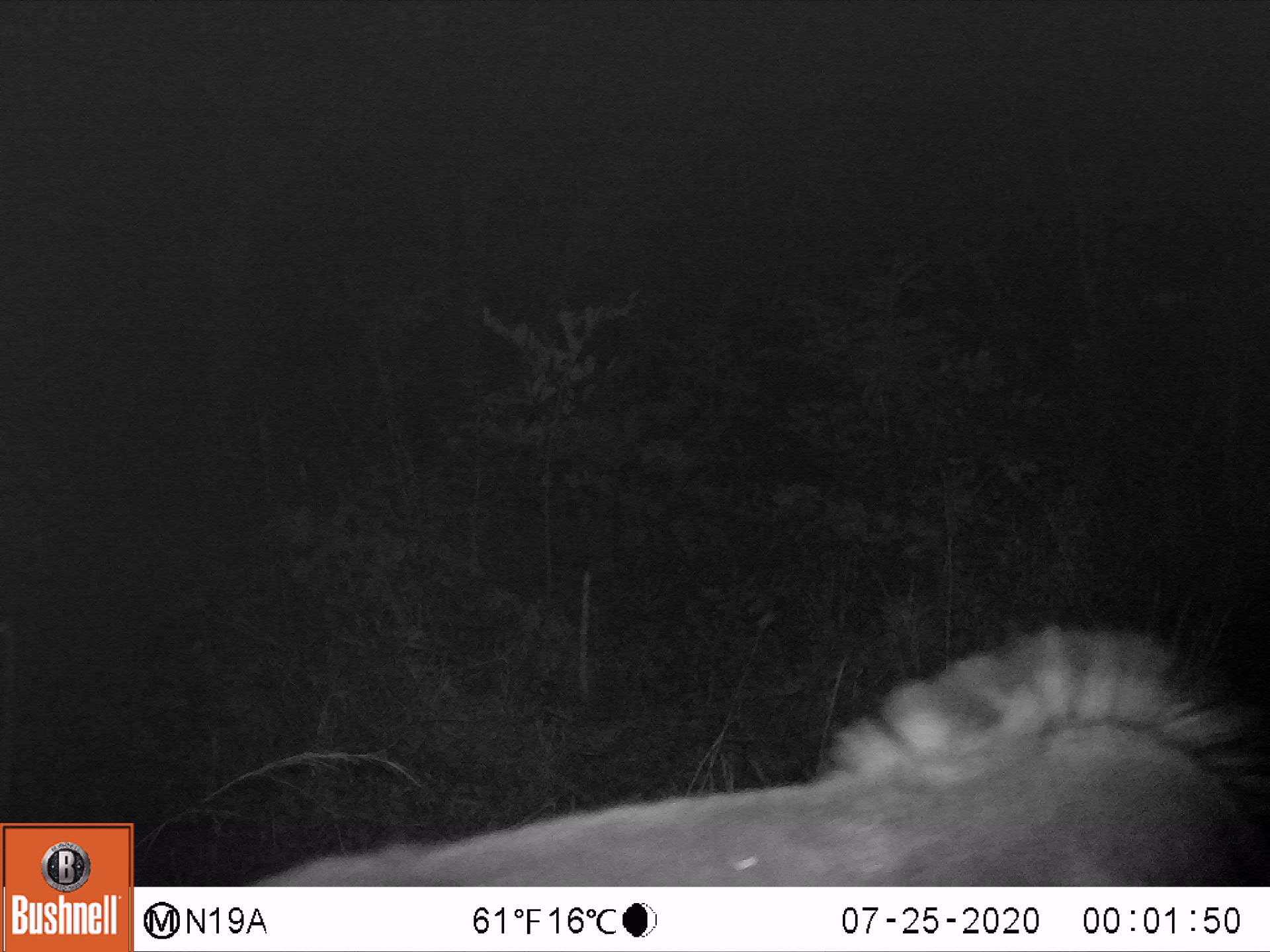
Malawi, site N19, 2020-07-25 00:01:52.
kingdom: Animalia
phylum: Chordata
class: Mammalia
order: Artiodactyla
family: Bovidae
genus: Hippotragus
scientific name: Hippotragus niger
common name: sable antelope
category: sable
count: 1